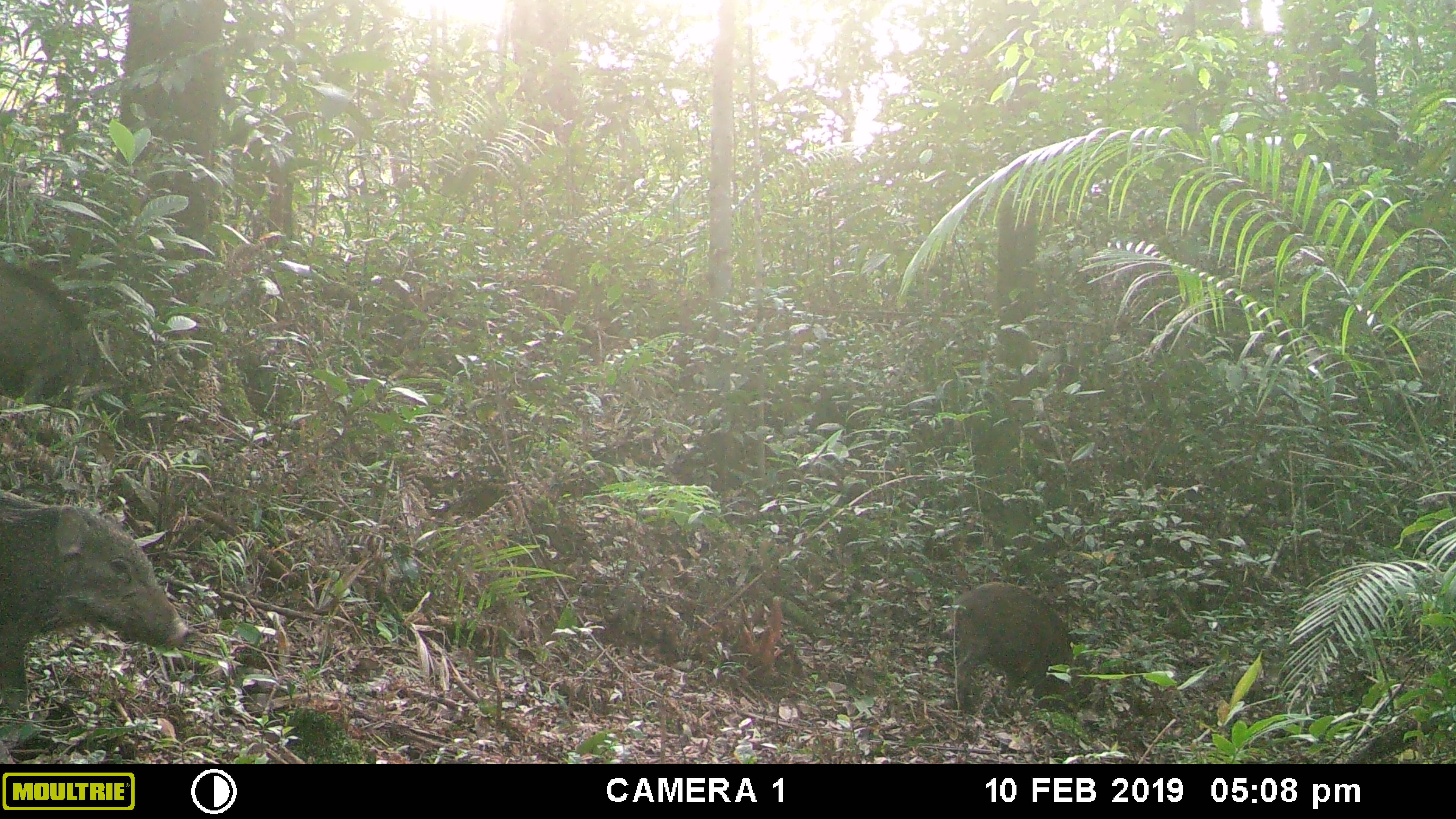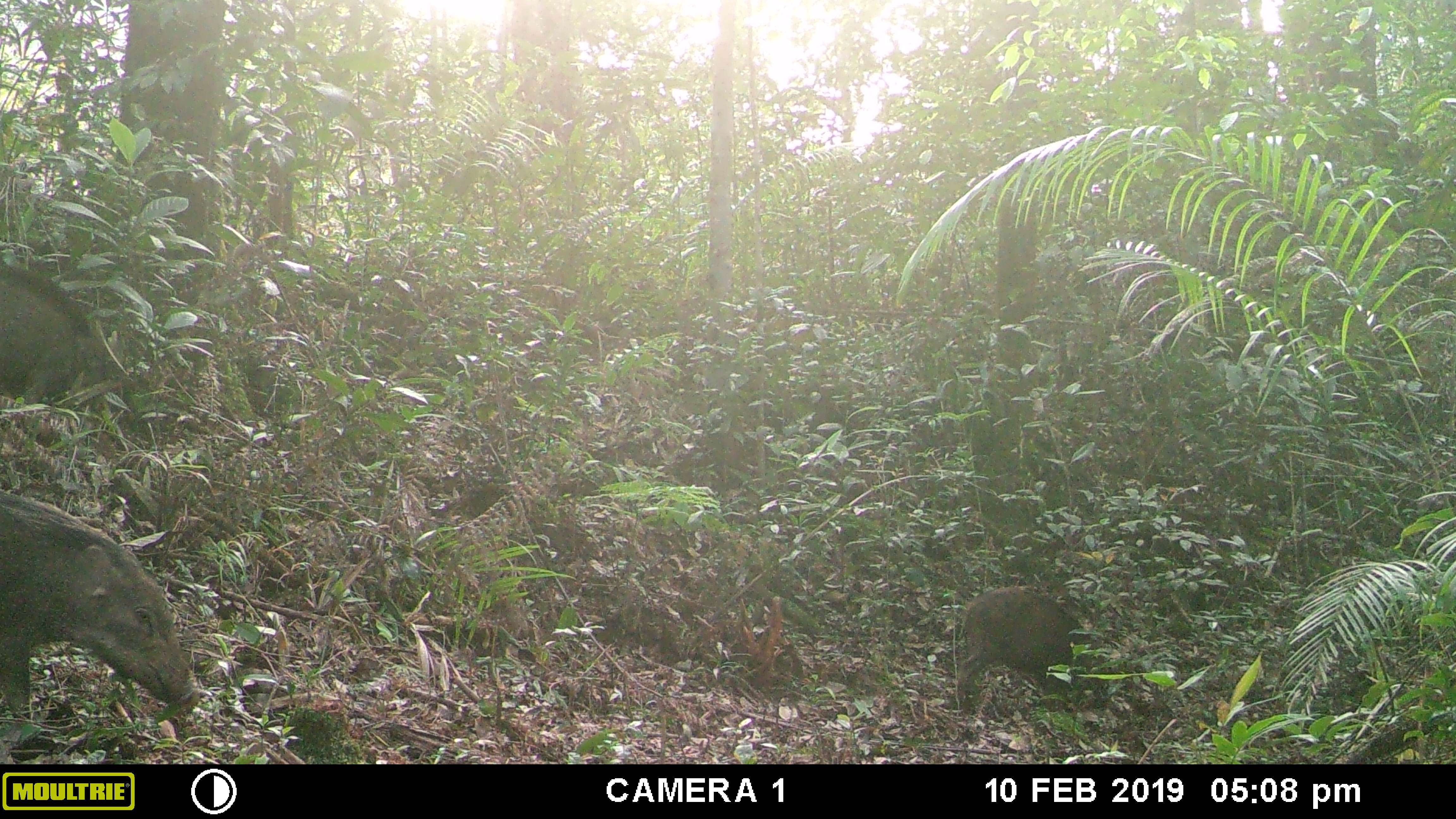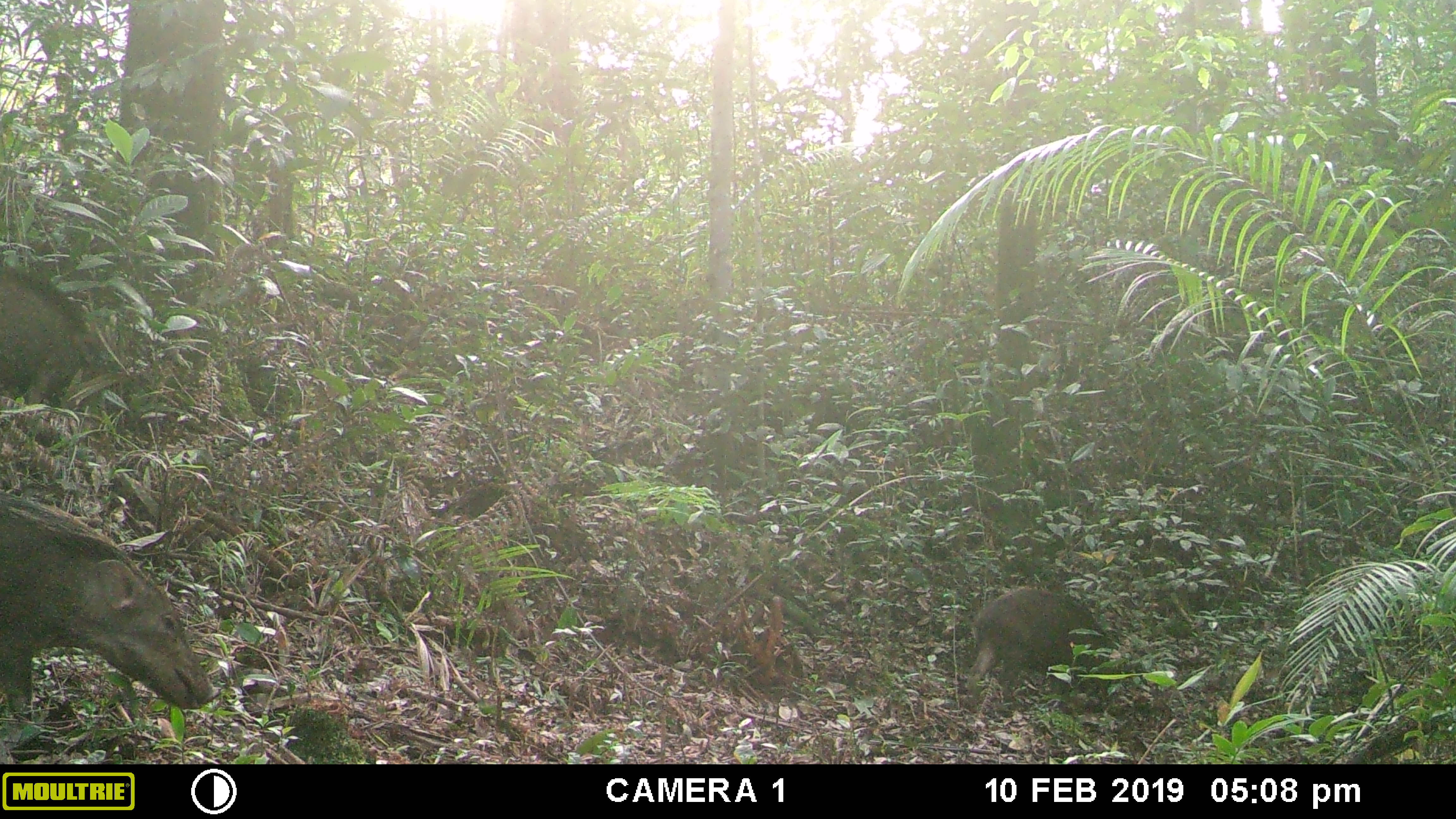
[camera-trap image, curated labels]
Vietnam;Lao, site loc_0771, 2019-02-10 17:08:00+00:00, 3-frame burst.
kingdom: Animalia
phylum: Chordata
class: Mammalia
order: Artiodactyla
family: Suidae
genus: Sus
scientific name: Sus scrofa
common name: eurasian wild pig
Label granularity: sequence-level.